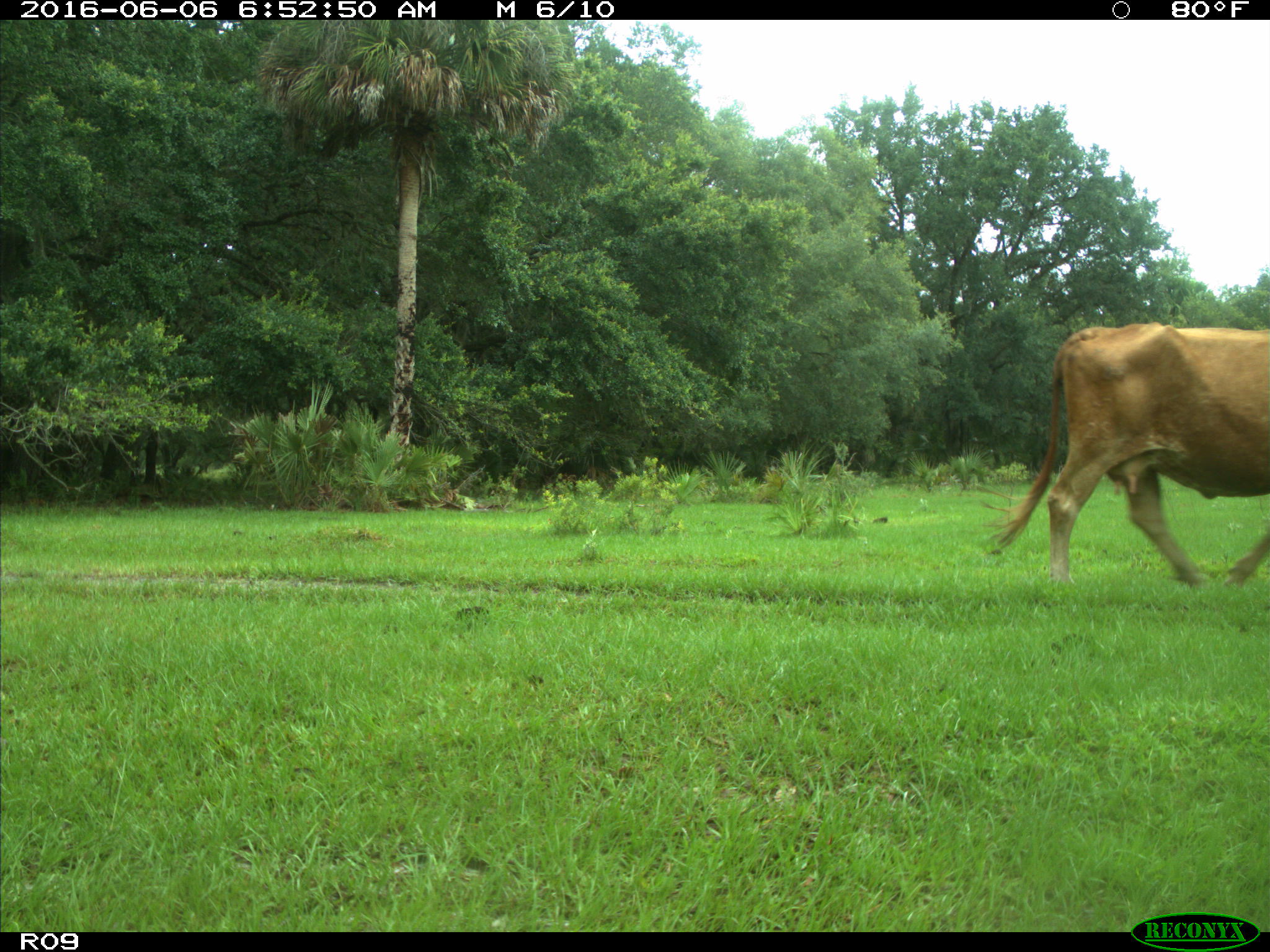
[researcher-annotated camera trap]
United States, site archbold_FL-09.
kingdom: Animalia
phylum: Chordata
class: Mammalia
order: Artiodactyla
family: Bovidae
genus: Bos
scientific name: Bos taurus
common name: domestic cow